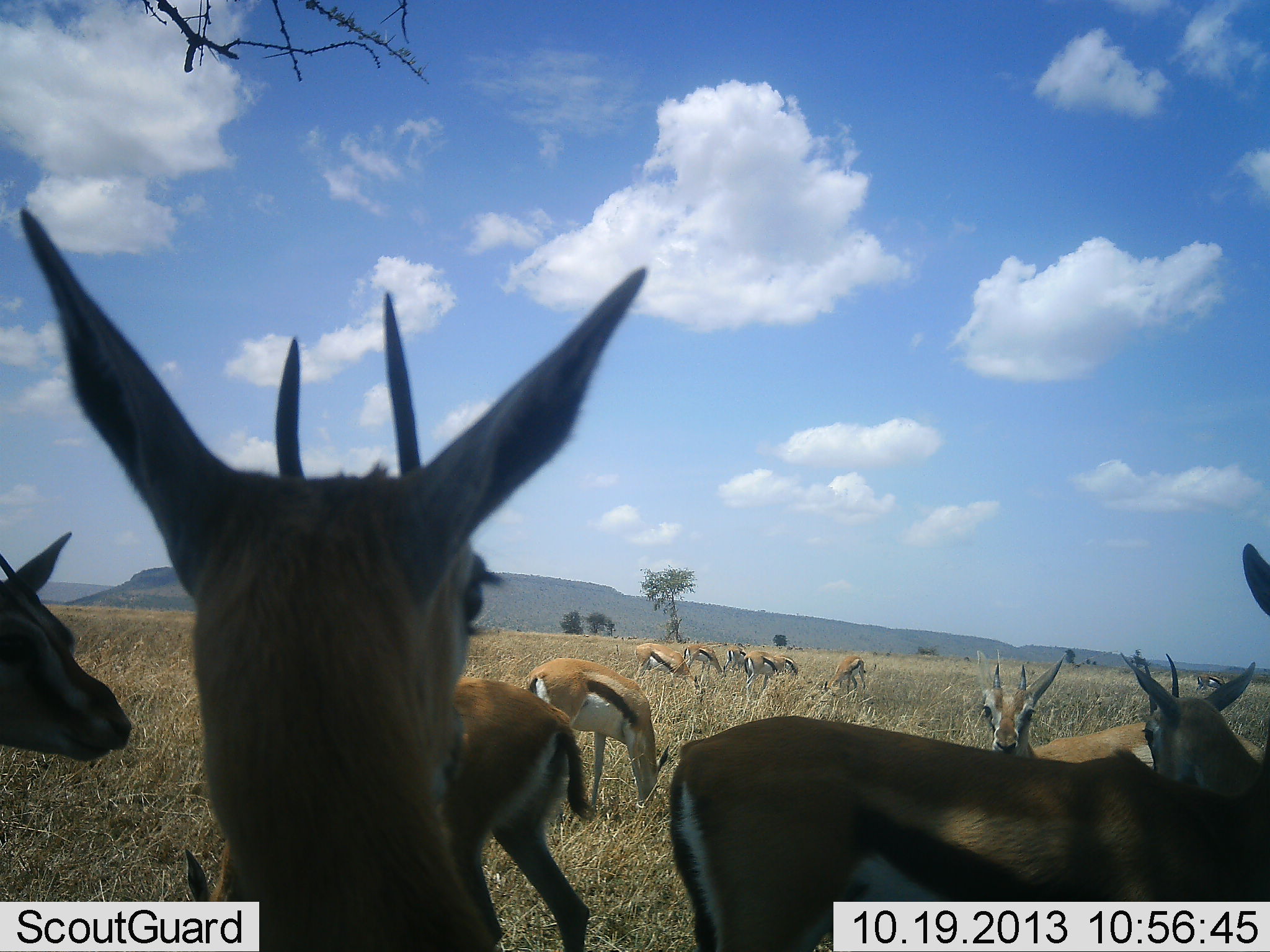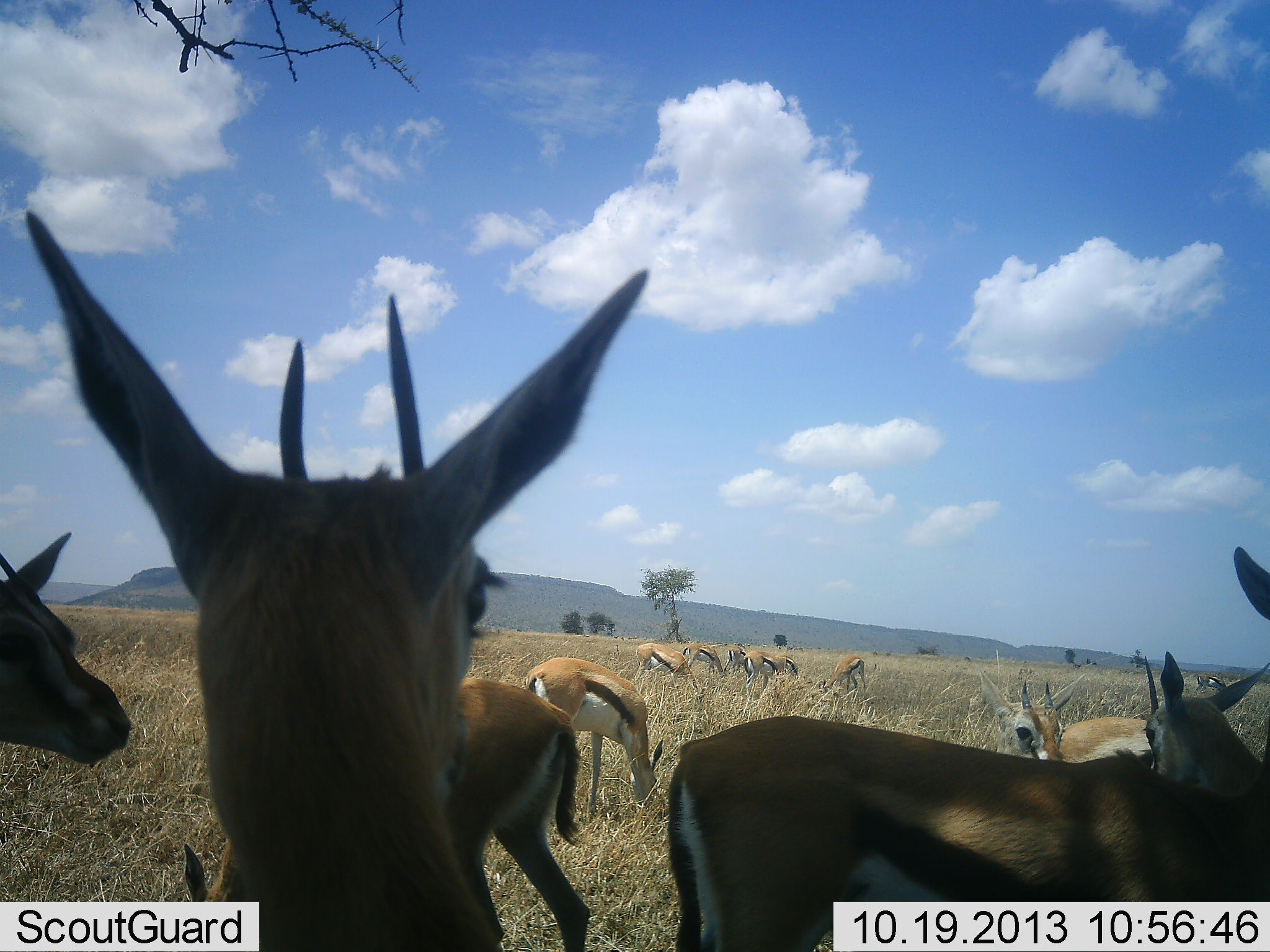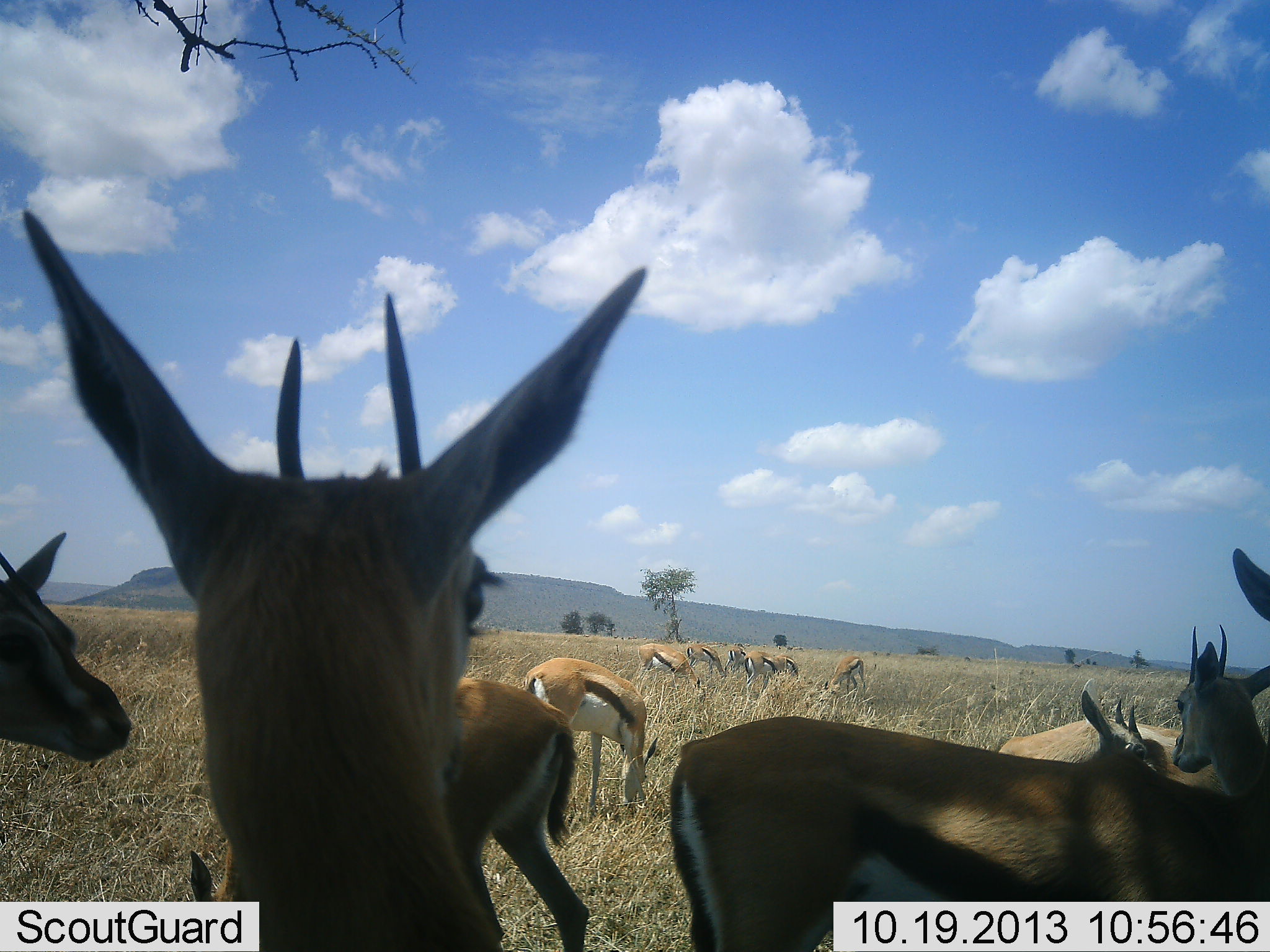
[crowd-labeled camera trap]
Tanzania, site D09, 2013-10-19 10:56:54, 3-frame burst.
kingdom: Animalia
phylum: Chordata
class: Mammalia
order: Artiodactyla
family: Bovidae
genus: Eudorcas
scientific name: Eudorcas thomsonii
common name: thomson's gazelle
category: gazellethomsons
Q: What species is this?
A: Gazellethomsons (thomson's gazelle) (Eudorcas thomsonii).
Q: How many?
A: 11-50.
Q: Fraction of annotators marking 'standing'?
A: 83%.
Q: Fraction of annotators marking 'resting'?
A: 0%.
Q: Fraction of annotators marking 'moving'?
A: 6%.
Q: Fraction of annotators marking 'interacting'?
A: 11%.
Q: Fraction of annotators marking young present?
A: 0%.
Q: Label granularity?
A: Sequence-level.